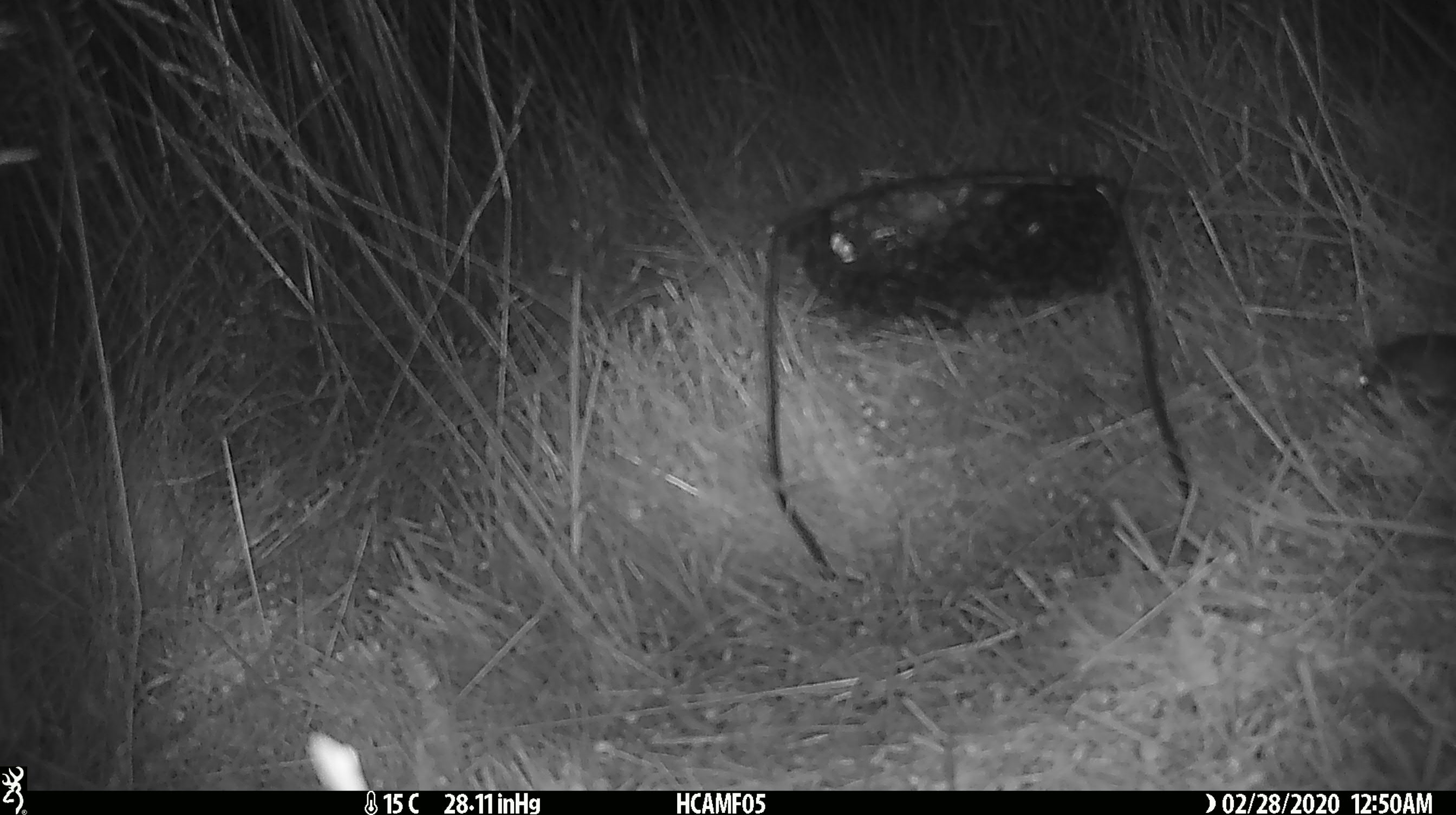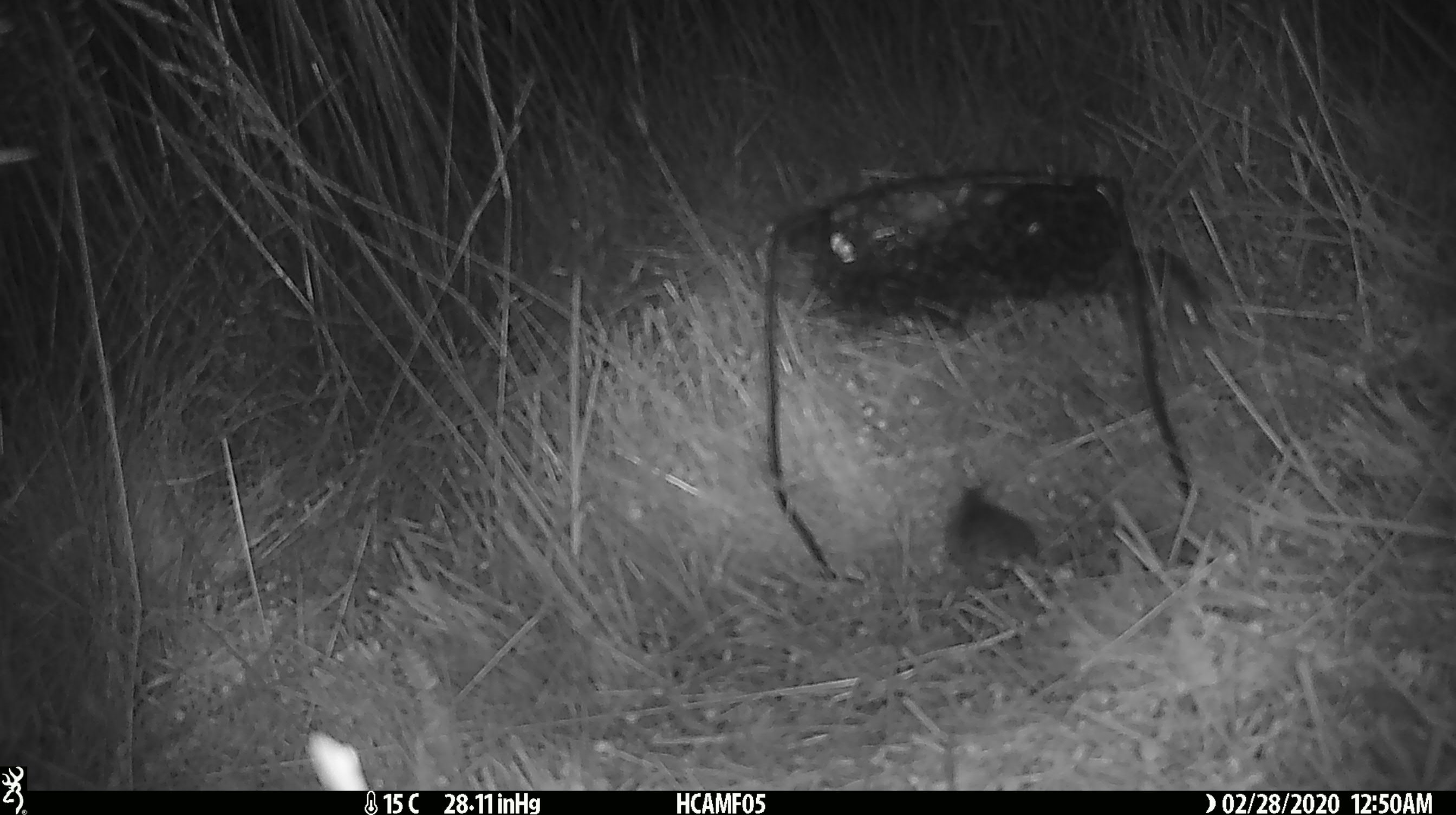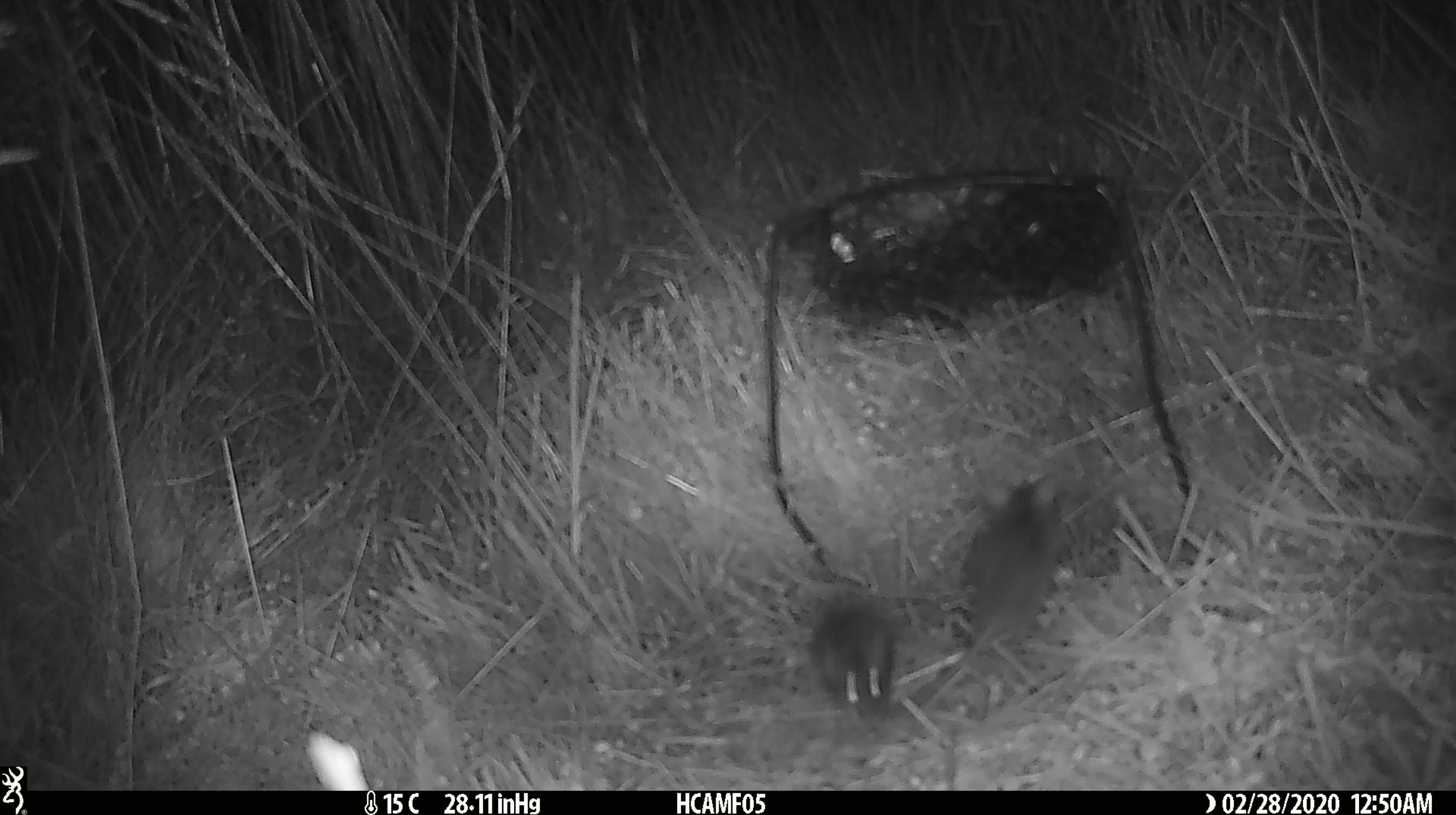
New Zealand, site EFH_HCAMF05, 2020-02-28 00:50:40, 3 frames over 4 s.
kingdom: Animalia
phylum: Chordata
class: Mammalia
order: Rodentia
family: Muridae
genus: Mus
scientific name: Mus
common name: mouse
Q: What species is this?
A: Mouse (Mus).